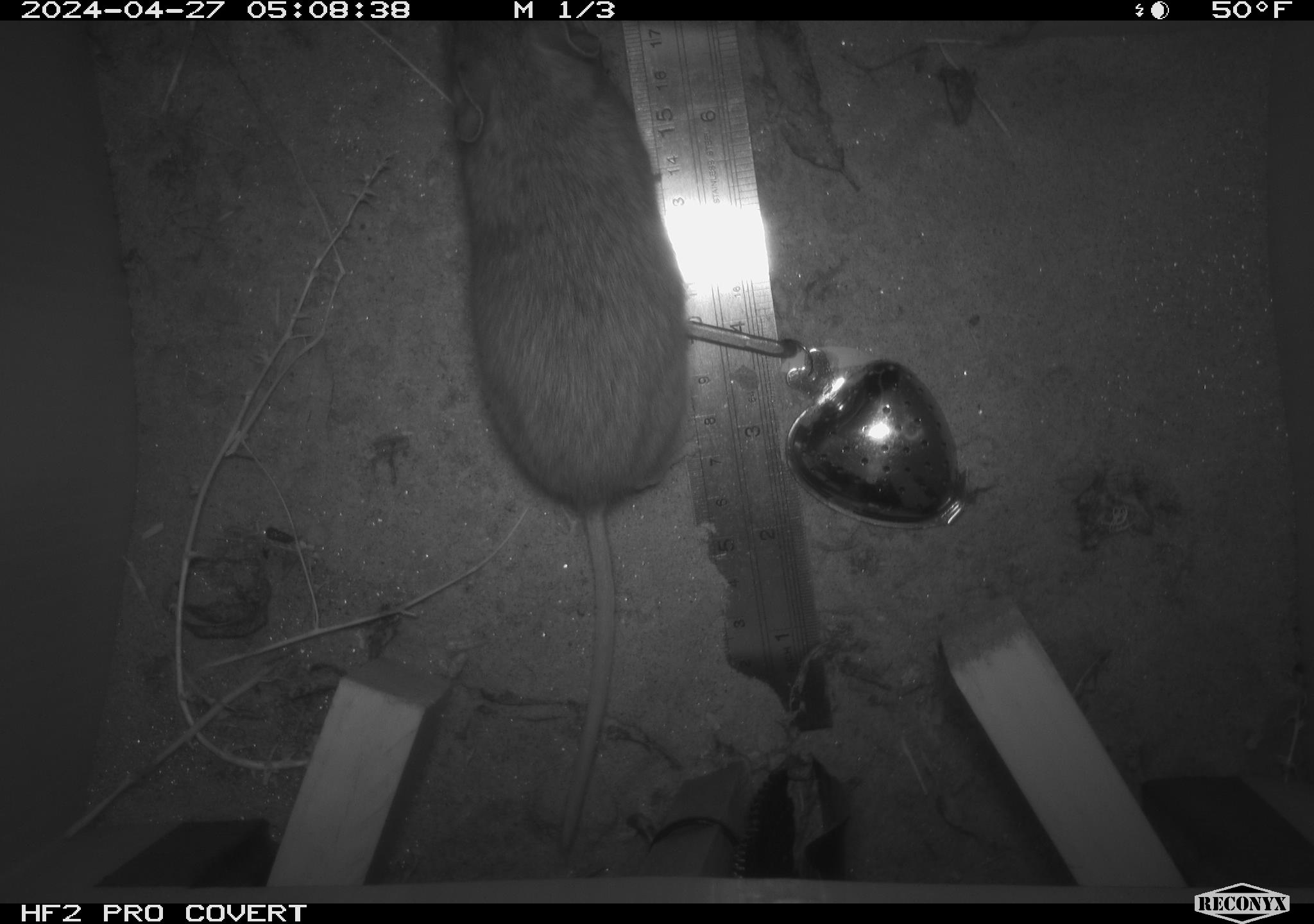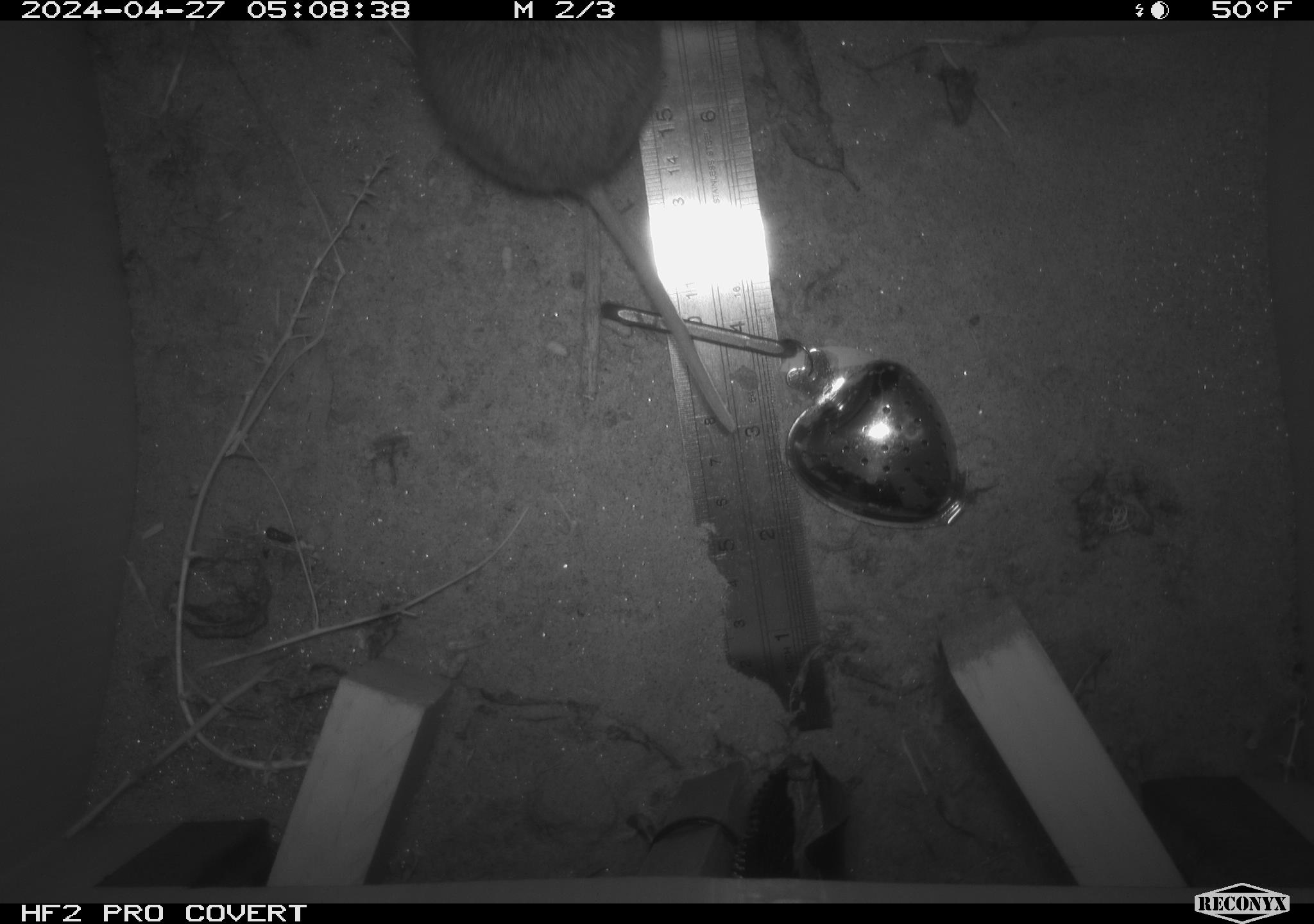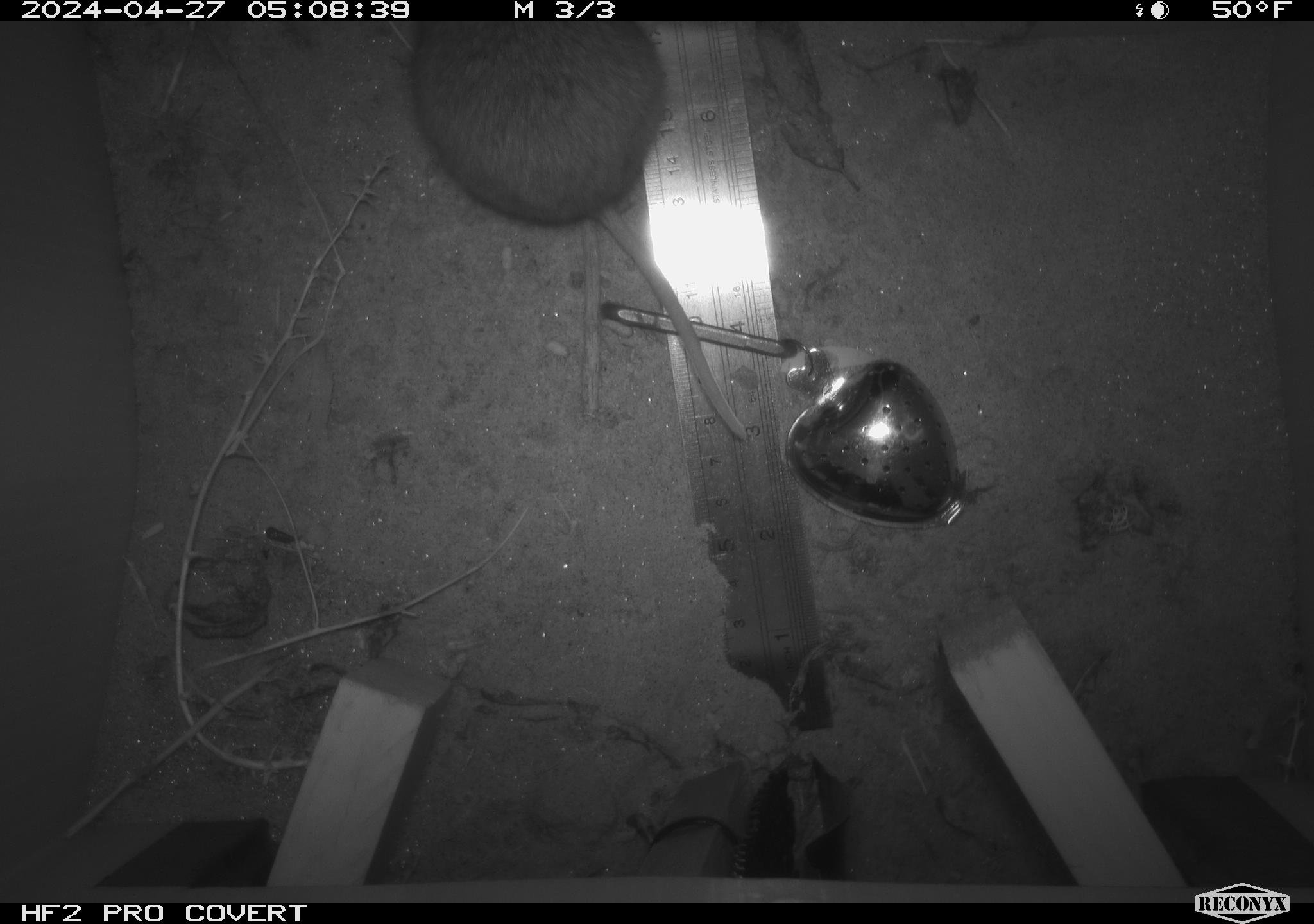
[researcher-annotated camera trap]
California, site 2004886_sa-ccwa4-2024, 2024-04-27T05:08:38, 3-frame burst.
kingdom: Animalia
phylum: Chordata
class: Mammalia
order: Rodentia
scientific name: Rodentia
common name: woodrat or rat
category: woodrat or rat species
Woodrat or rat species (woodrat or rat) (Rodentia).